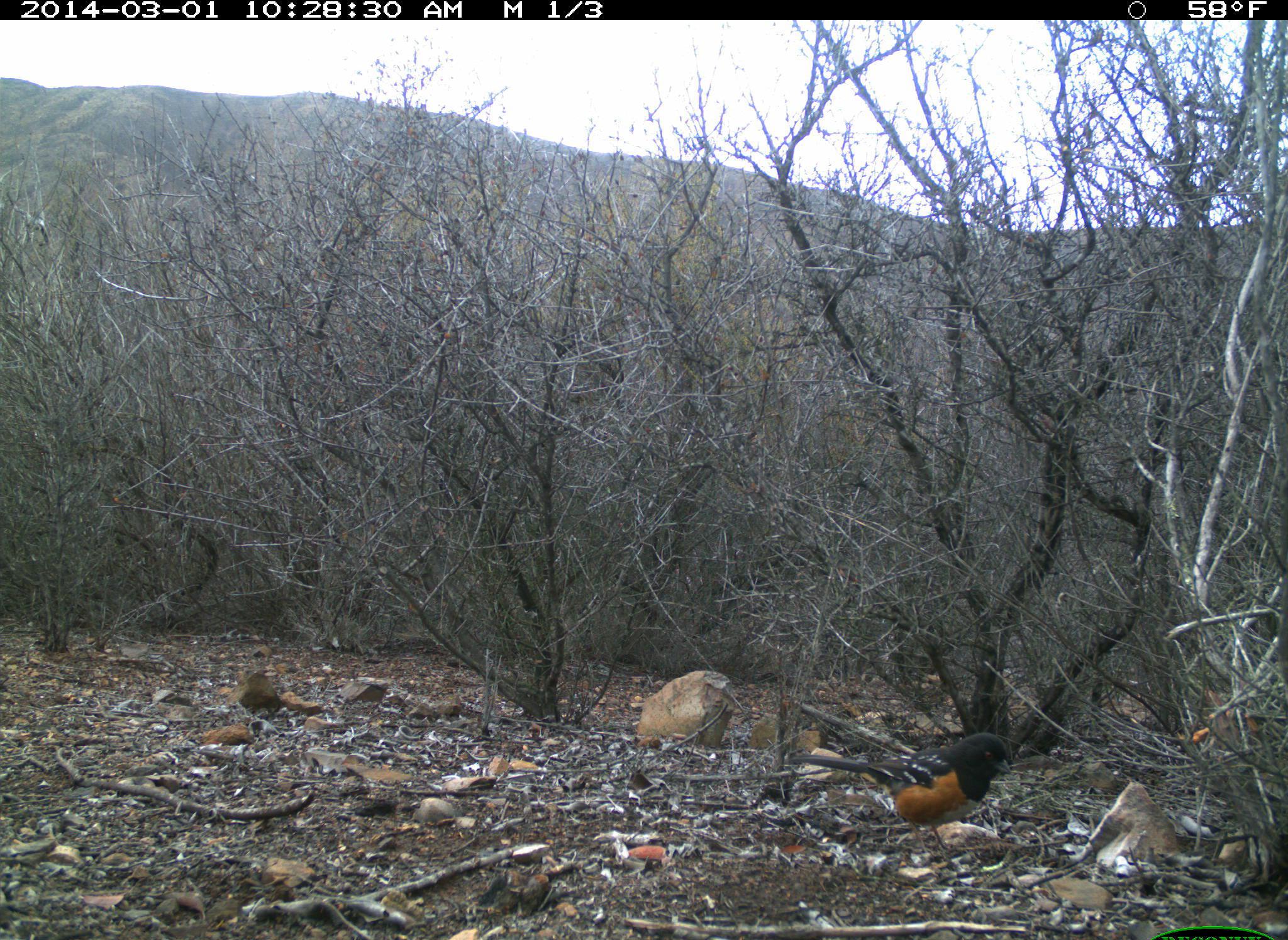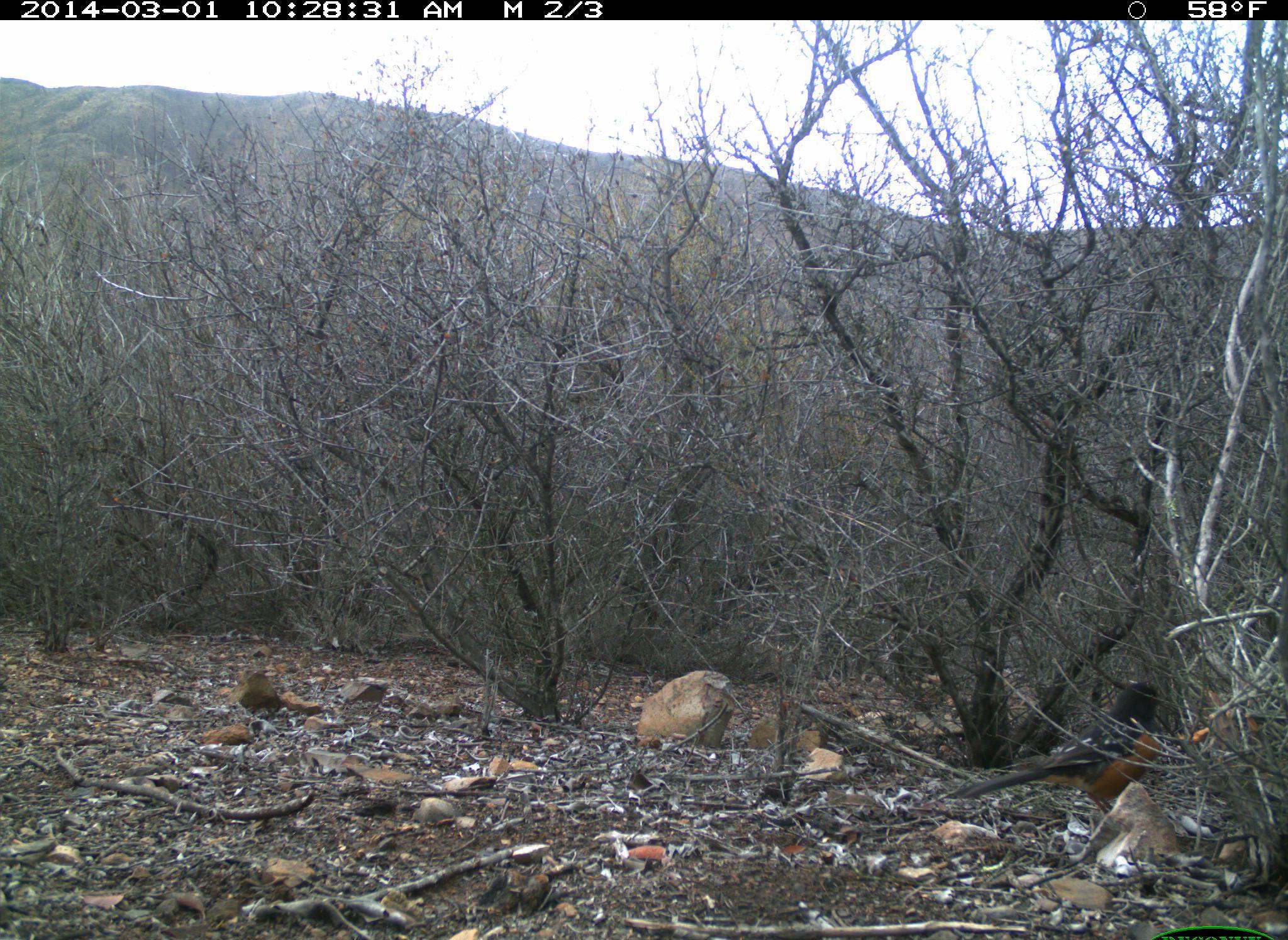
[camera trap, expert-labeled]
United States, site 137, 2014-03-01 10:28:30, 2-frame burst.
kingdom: Animalia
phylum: Chordata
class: Aves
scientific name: Aves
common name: bird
Bird (Aves).